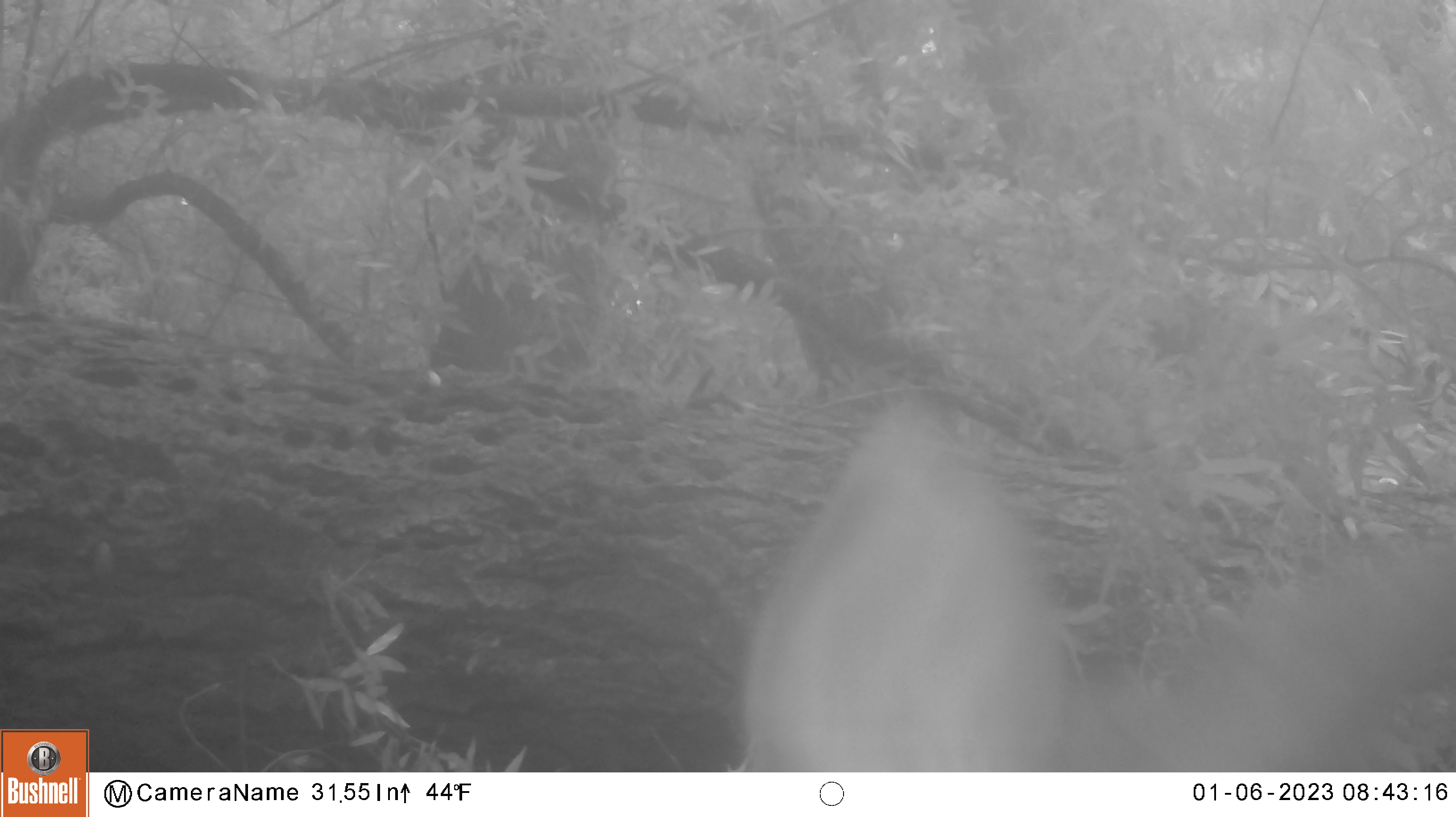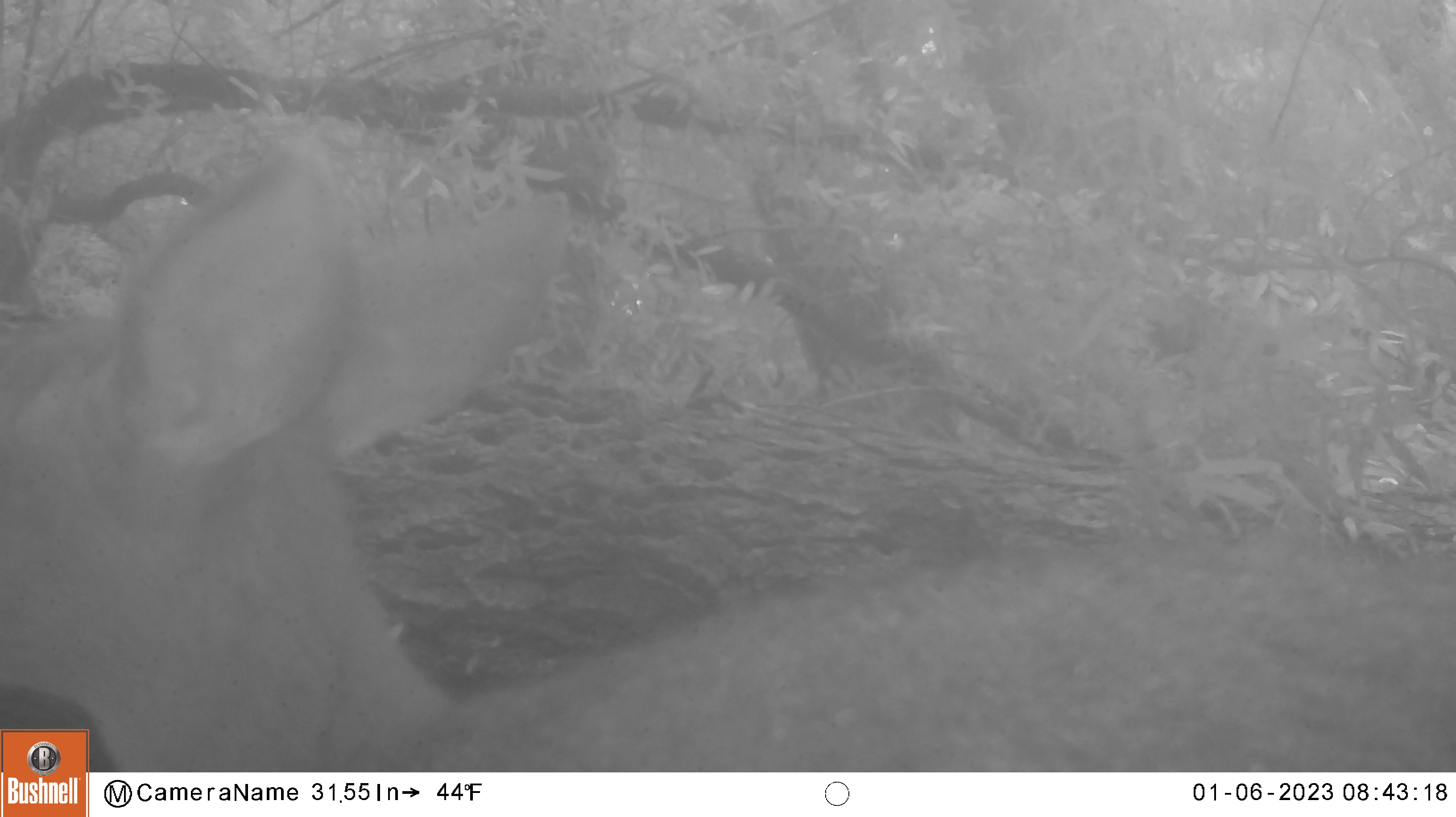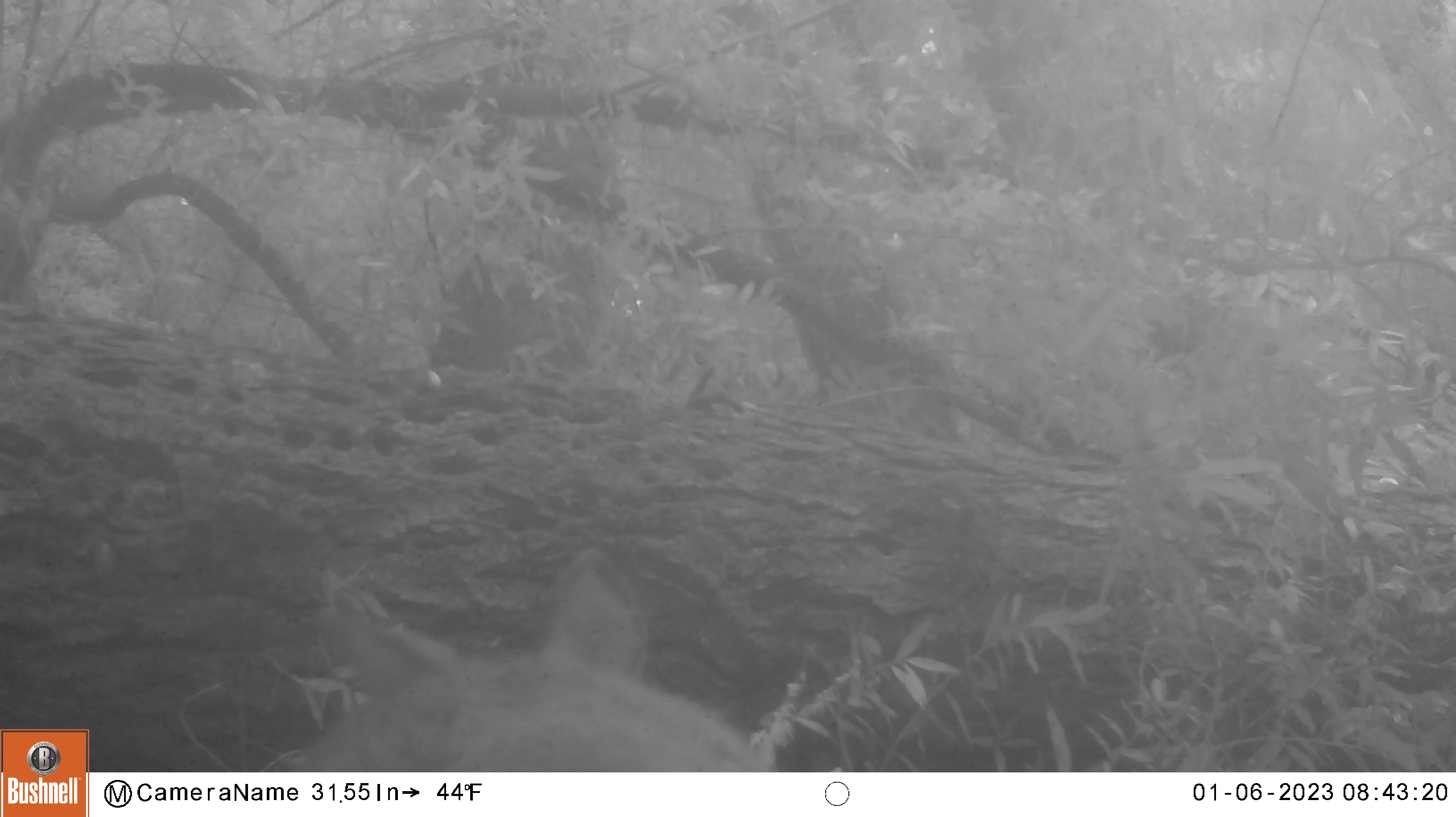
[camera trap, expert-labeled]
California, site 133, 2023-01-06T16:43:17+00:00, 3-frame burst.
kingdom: Animalia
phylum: Chordata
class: Mammalia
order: Artiodactyla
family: Cervidae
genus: Odocoileus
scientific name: Odocoileus hemionus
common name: mule deer